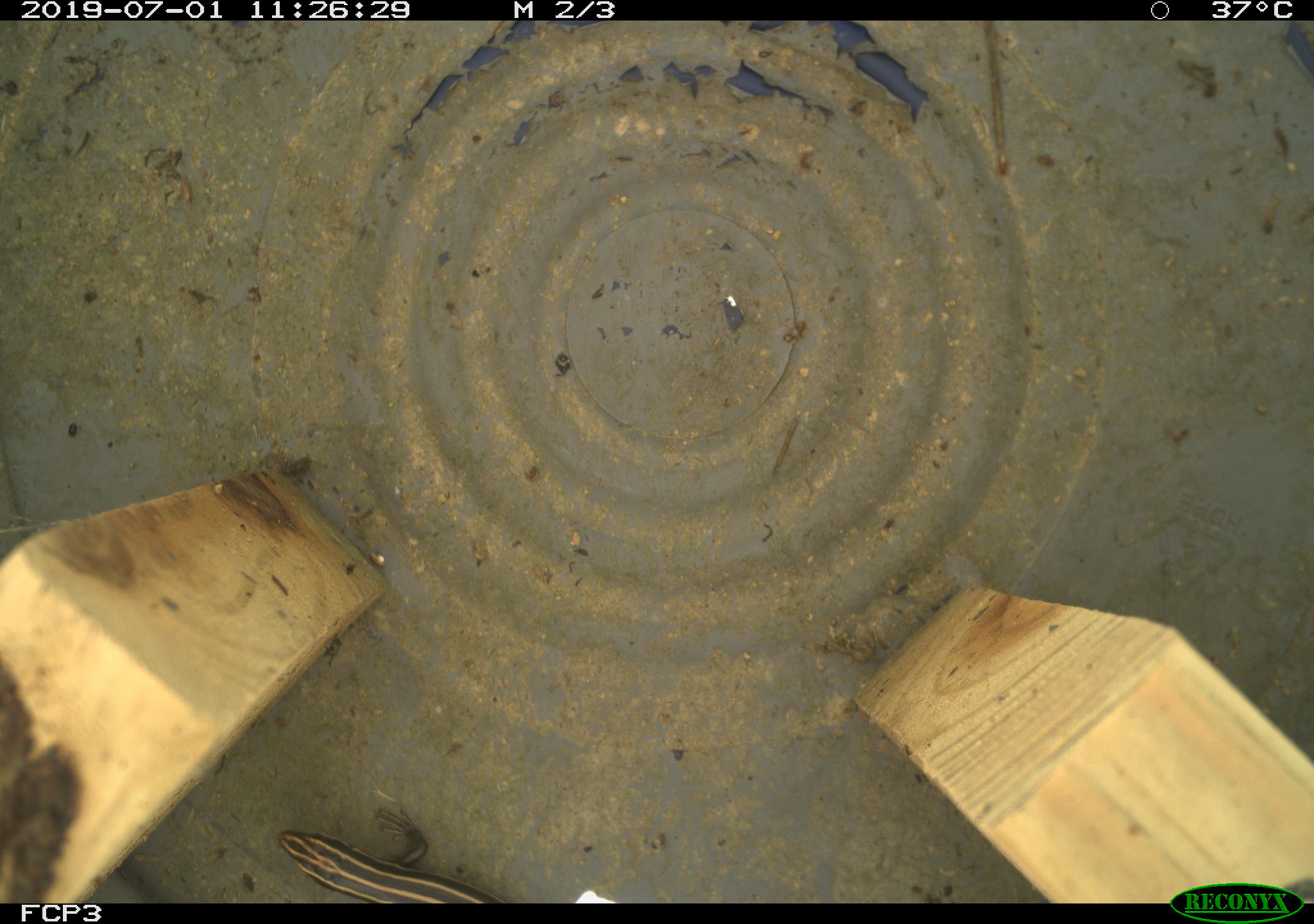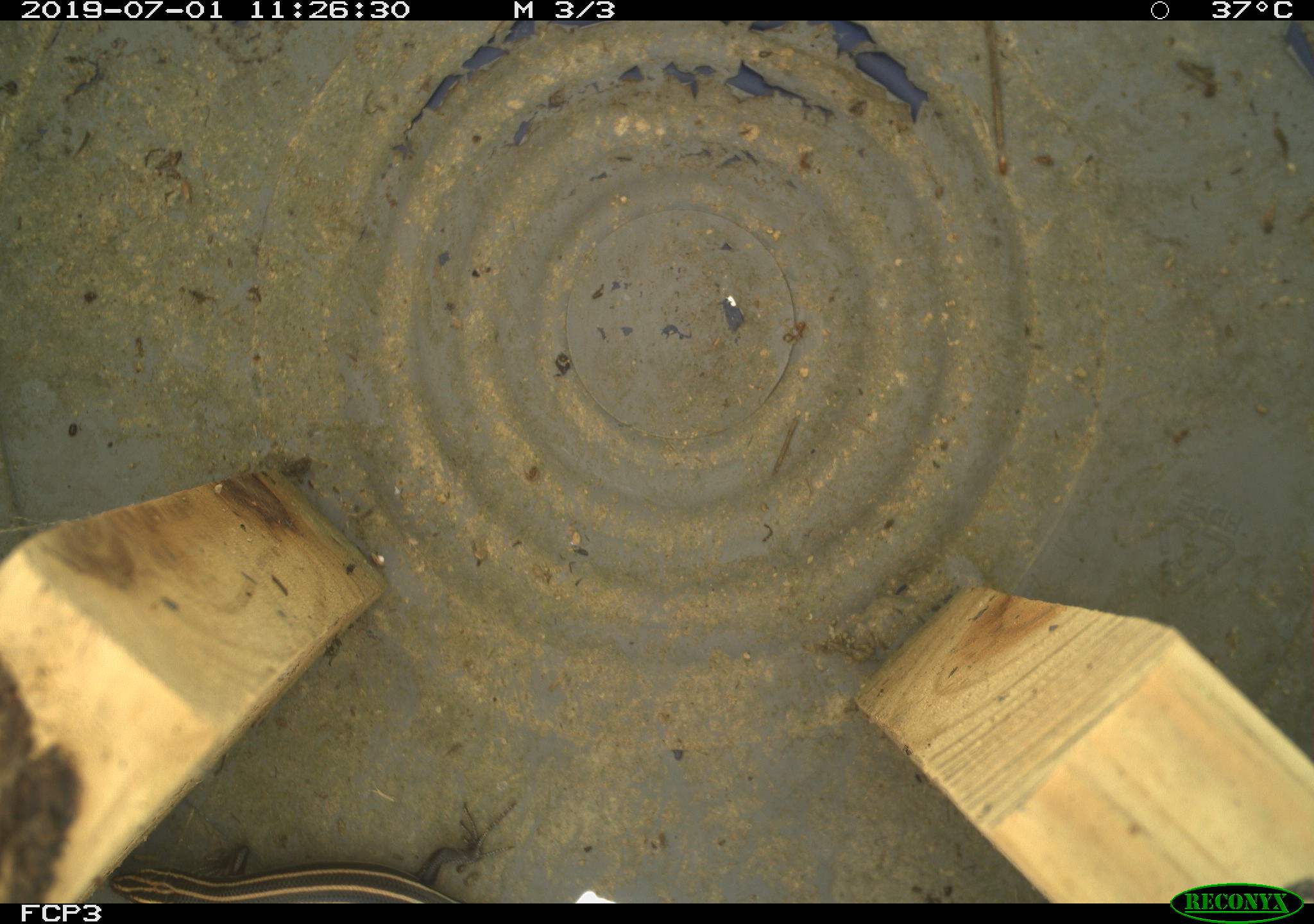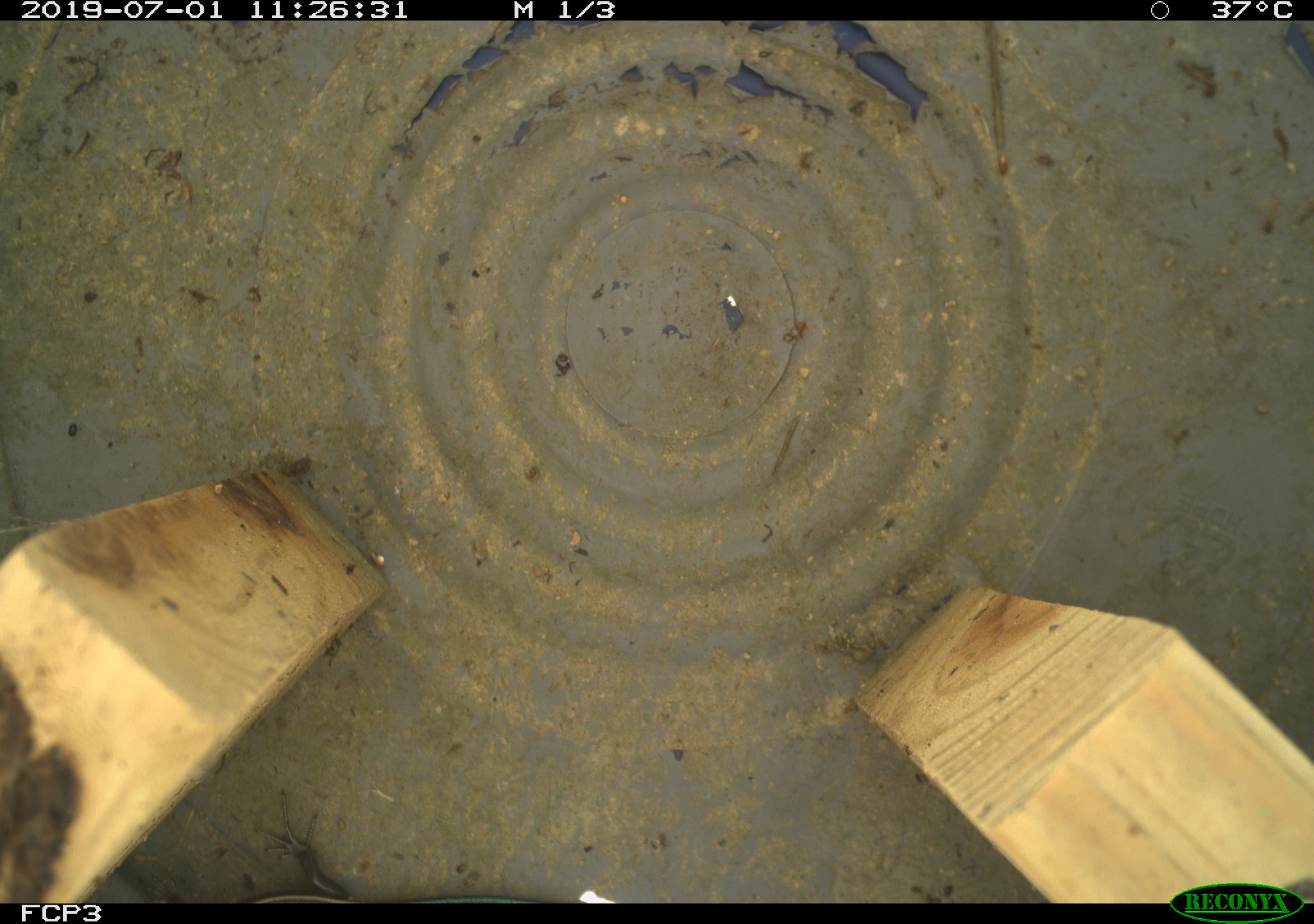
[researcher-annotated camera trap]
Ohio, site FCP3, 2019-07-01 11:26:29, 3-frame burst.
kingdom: Animalia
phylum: Chordata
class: Reptilia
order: Squamata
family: Scincidae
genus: Plestiodon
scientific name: Plestiodon fasciatus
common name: common five-lined skink